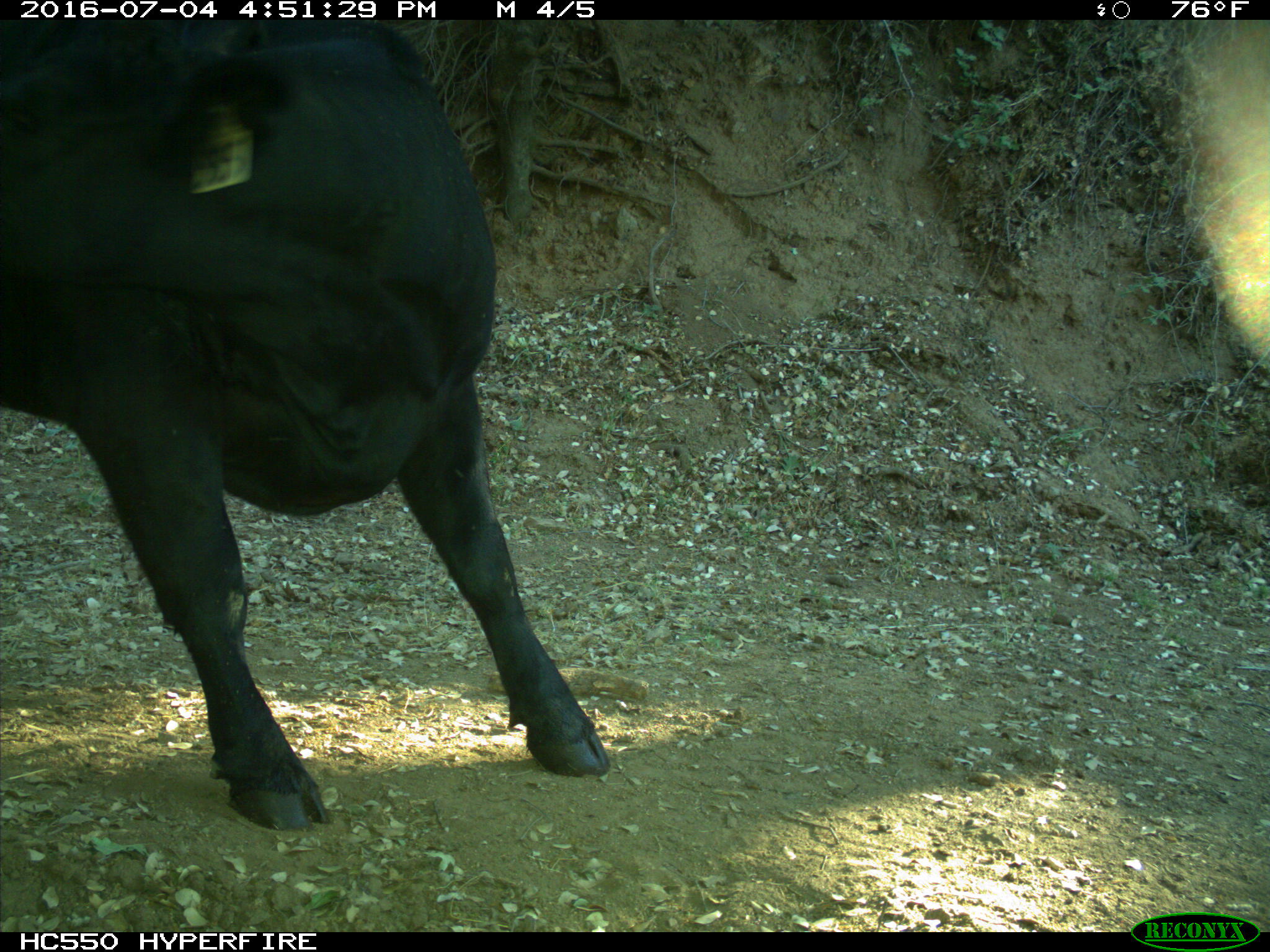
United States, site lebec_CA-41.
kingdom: Animalia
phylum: Chordata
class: Mammalia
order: Artiodactyla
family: Bovidae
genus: Bos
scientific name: Bos taurus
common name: domestic cow